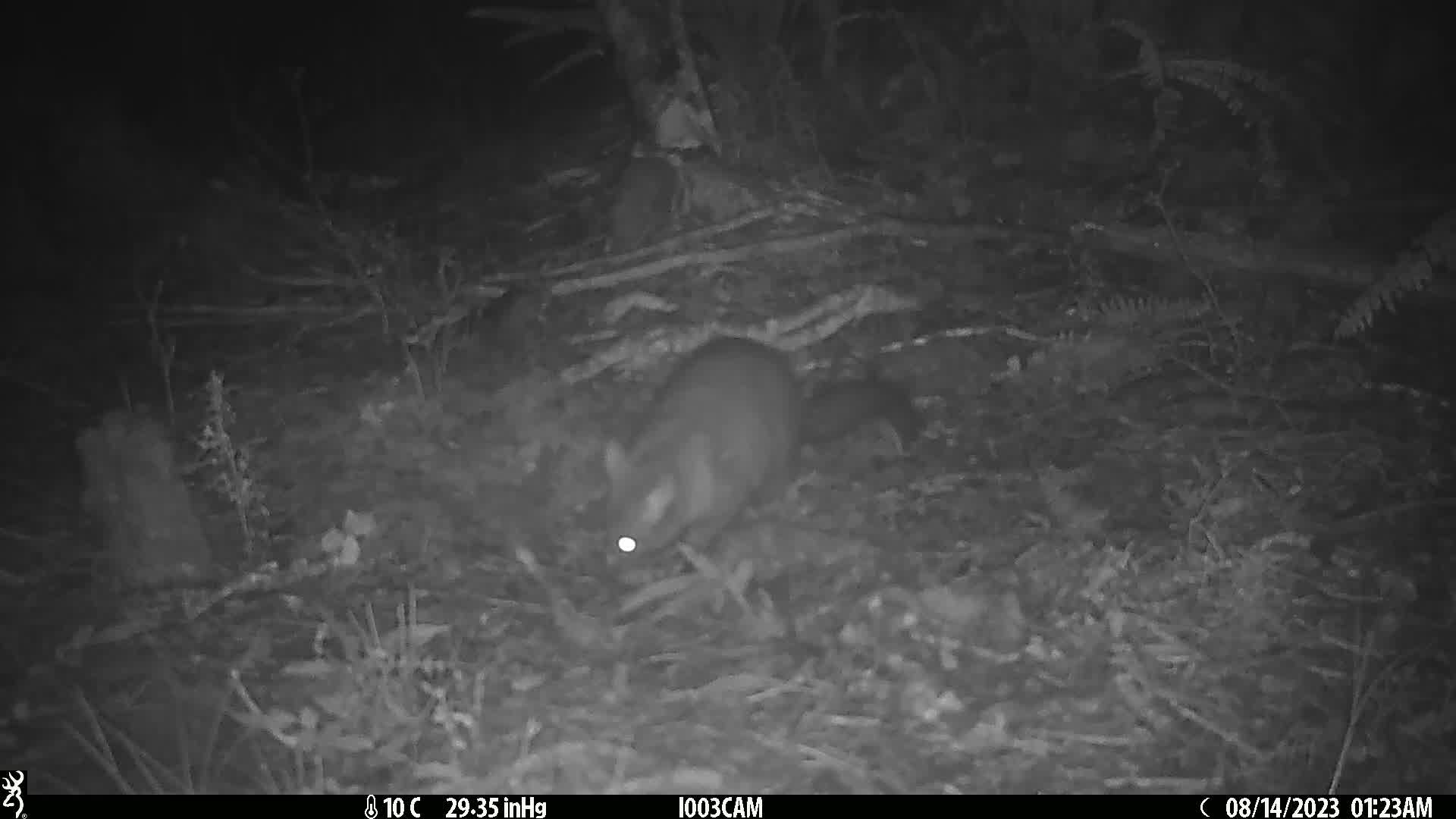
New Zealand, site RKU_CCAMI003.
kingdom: Animalia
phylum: Chordata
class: Mammalia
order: Diprotodontia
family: Phalangeridae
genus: Trichosurus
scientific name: Trichosurus vulpecula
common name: common brushtail possum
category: possum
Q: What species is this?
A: Possum (common brushtail possum) (Trichosurus vulpecula).